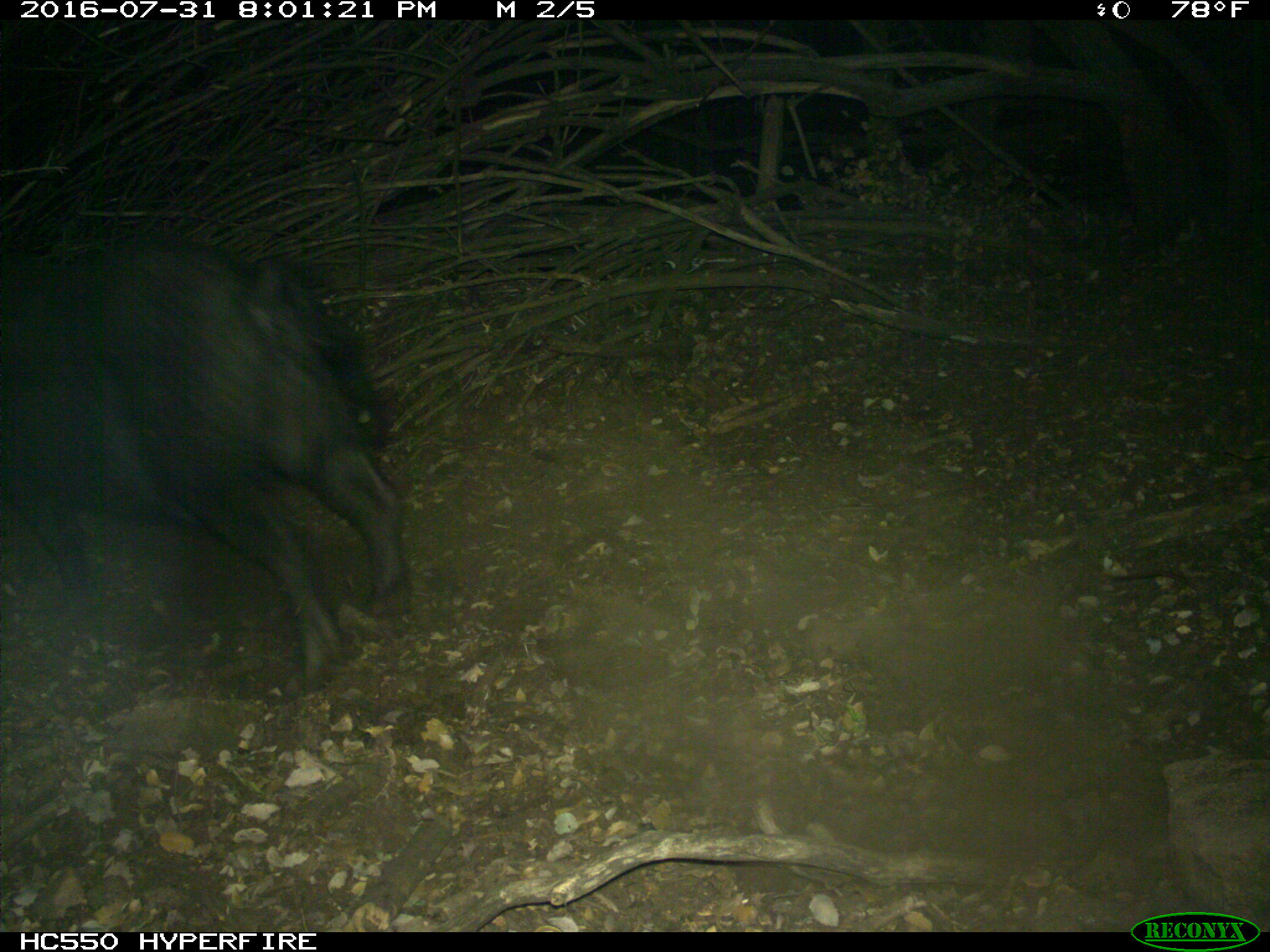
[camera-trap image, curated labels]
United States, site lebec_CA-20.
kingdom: Animalia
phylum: Chordata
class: Mammalia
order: Artiodactyla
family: Suidae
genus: Sus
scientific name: Sus scrofa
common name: wild boar